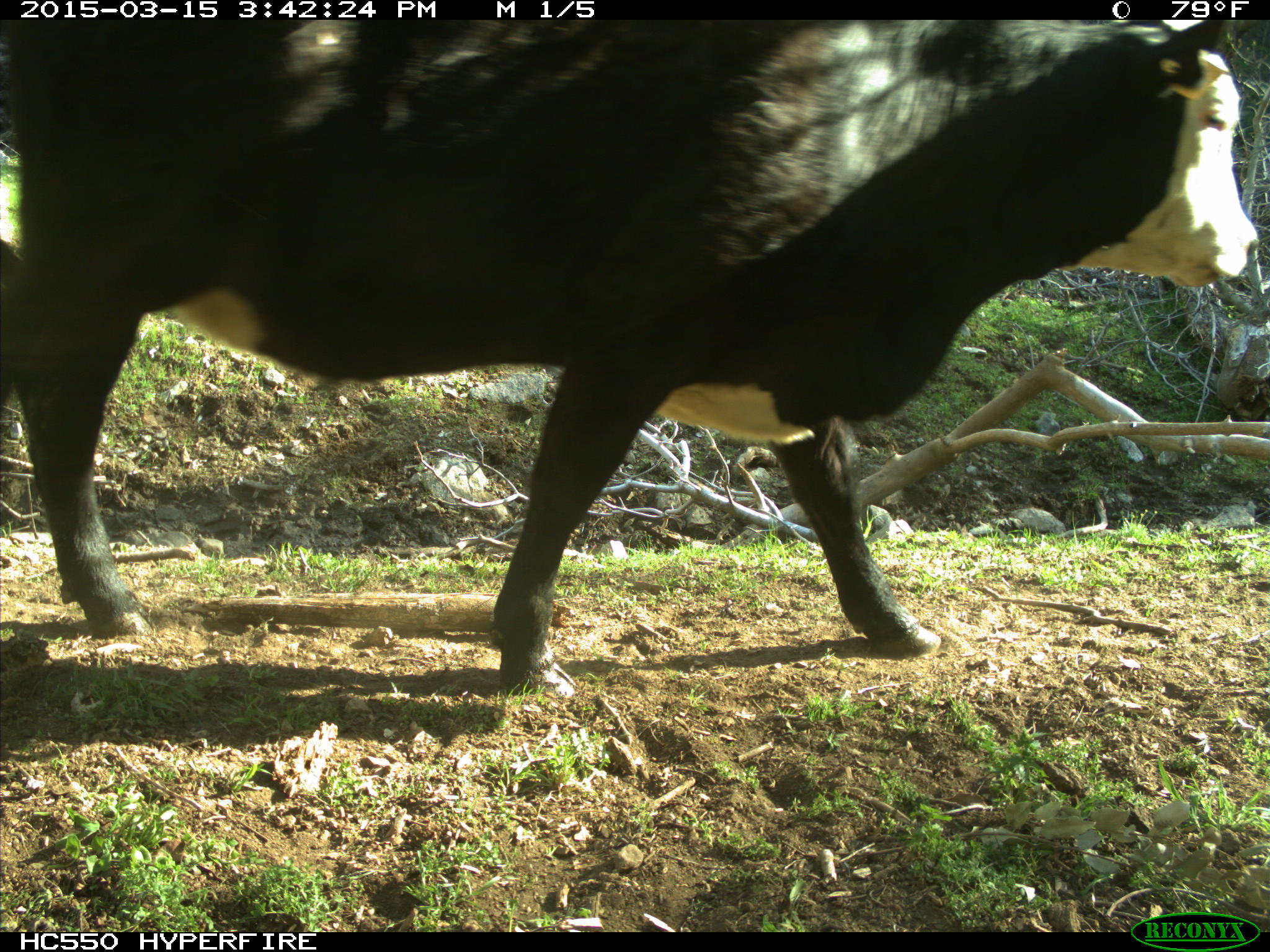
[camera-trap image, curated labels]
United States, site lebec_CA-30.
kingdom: Animalia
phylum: Chordata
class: Mammalia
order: Artiodactyla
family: Bovidae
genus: Bos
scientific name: Bos taurus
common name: domestic cow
Bos taurus (domestic cow).